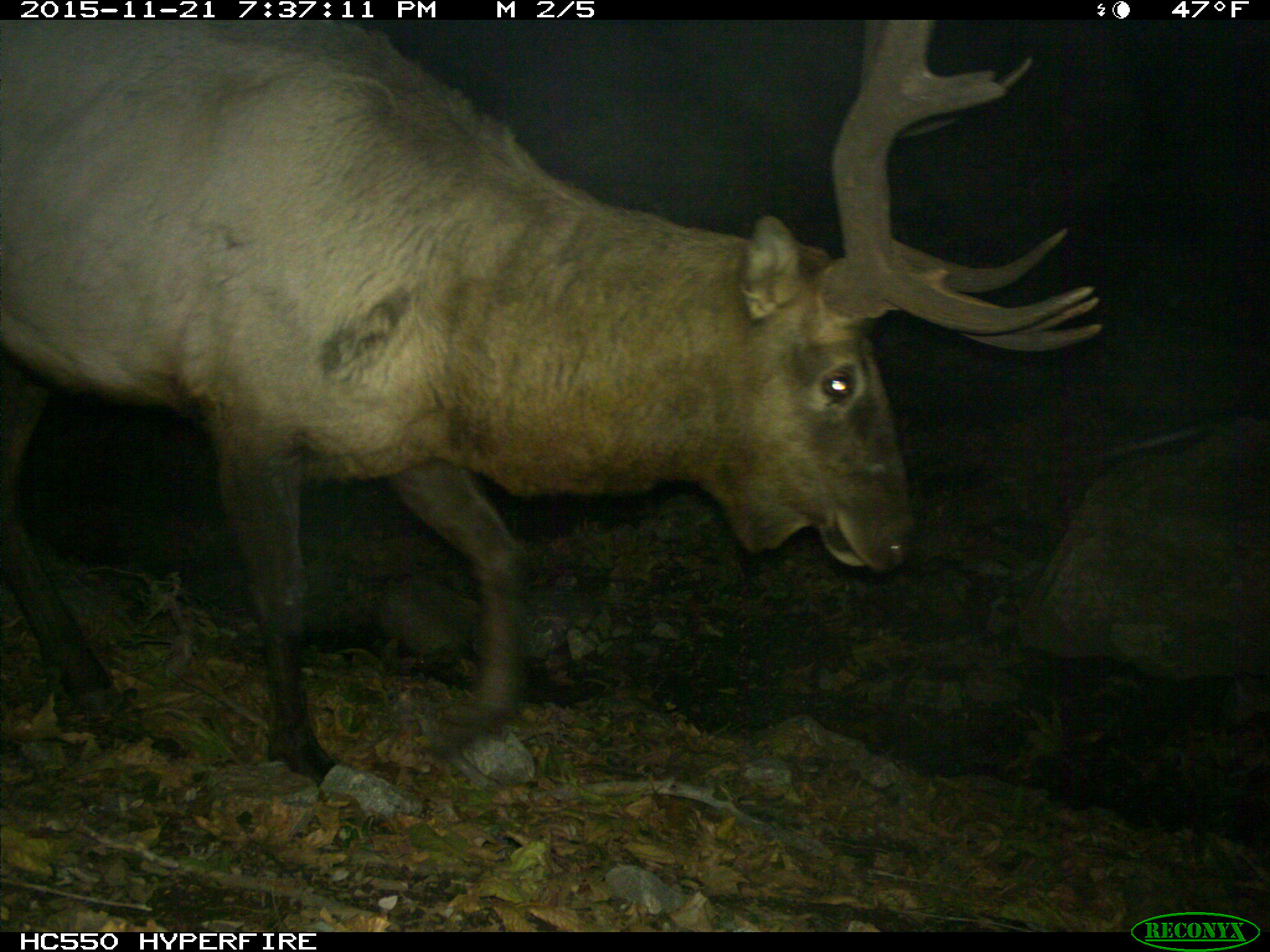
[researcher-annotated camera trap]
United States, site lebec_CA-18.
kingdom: Animalia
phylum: Chordata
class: Mammalia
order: Artiodactyla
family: Cervidae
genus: Cervus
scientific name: Cervus canadensis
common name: elk